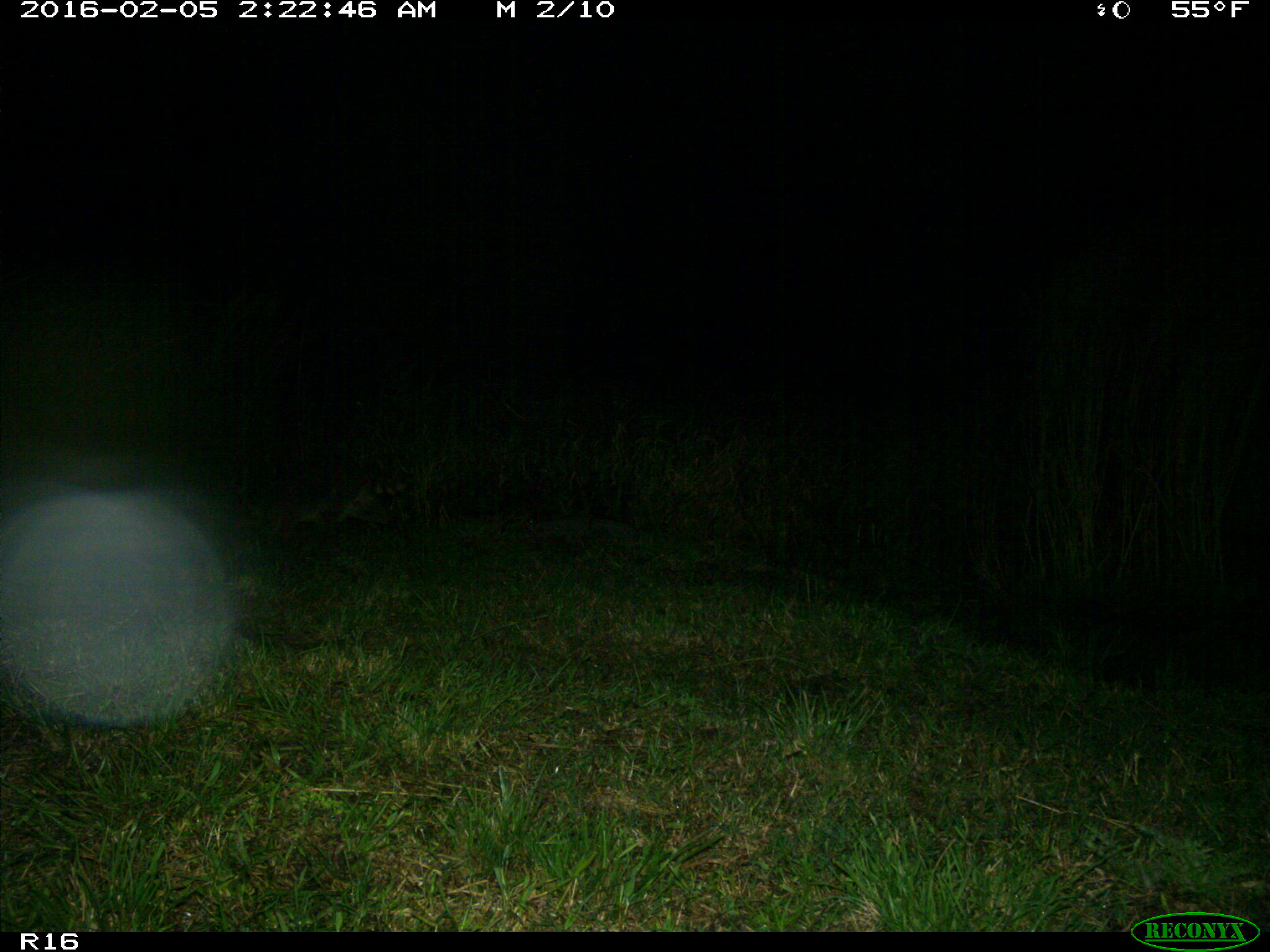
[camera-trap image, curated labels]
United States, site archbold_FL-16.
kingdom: Animalia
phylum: Chordata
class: Mammalia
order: Carnivora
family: Procyonidae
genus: Procyon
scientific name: Procyon lotor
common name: common raccoon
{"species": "Procyon lotor (common raccoon)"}